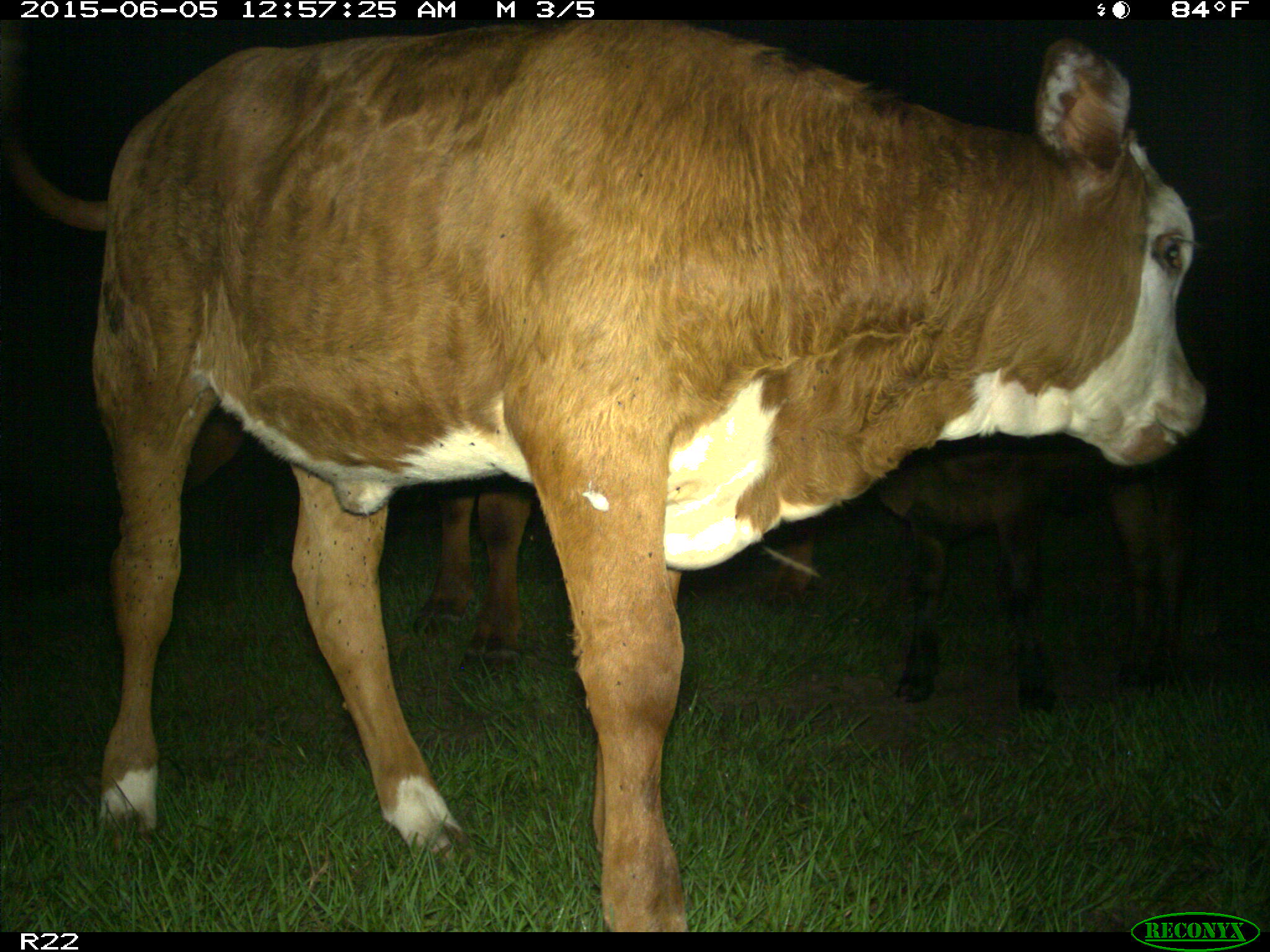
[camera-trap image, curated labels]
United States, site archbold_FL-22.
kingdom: Animalia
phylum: Chordata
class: Mammalia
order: Artiodactyla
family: Bovidae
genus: Bos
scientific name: Bos taurus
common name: domestic cow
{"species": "Bos taurus (domestic cow)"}